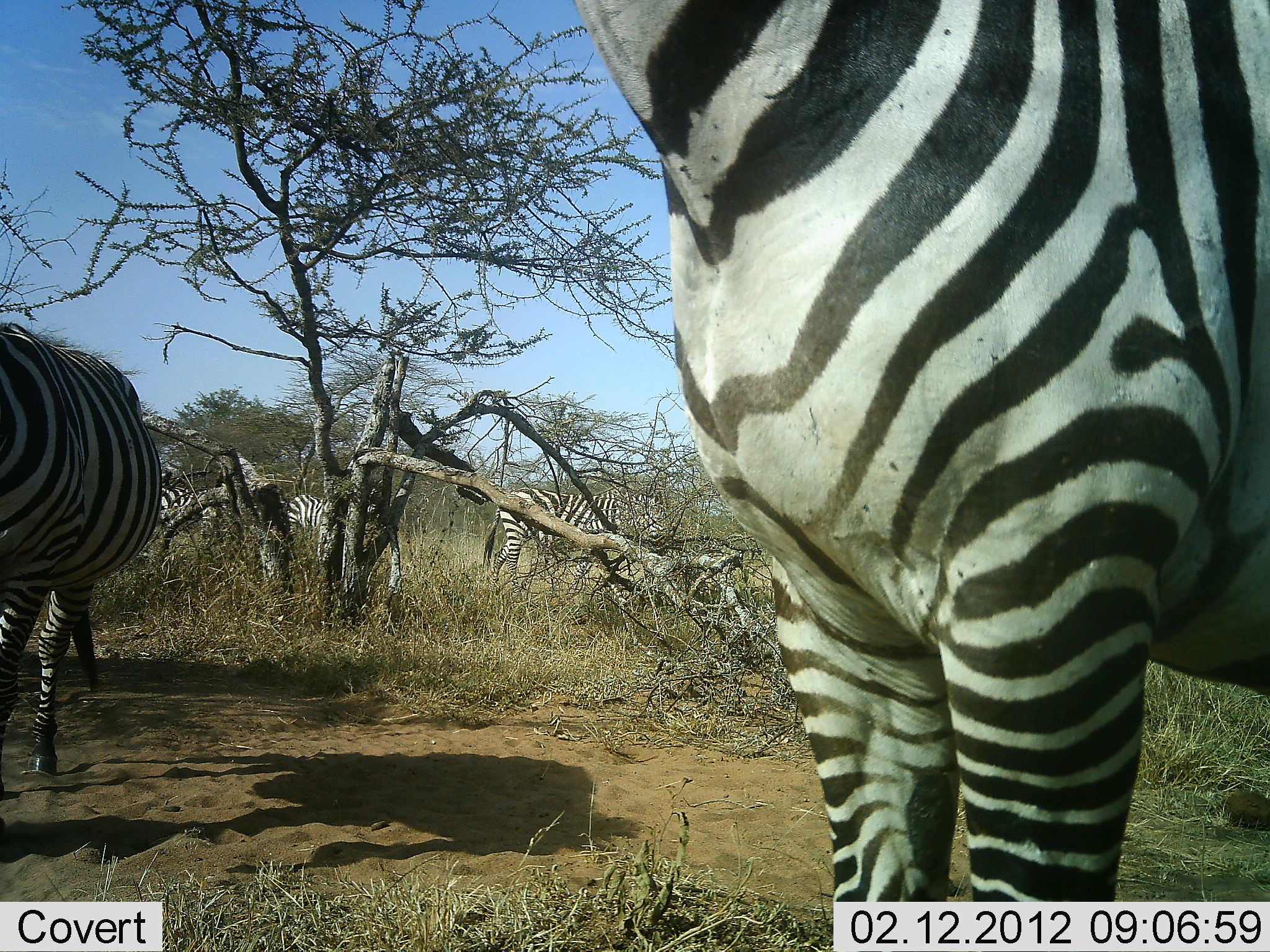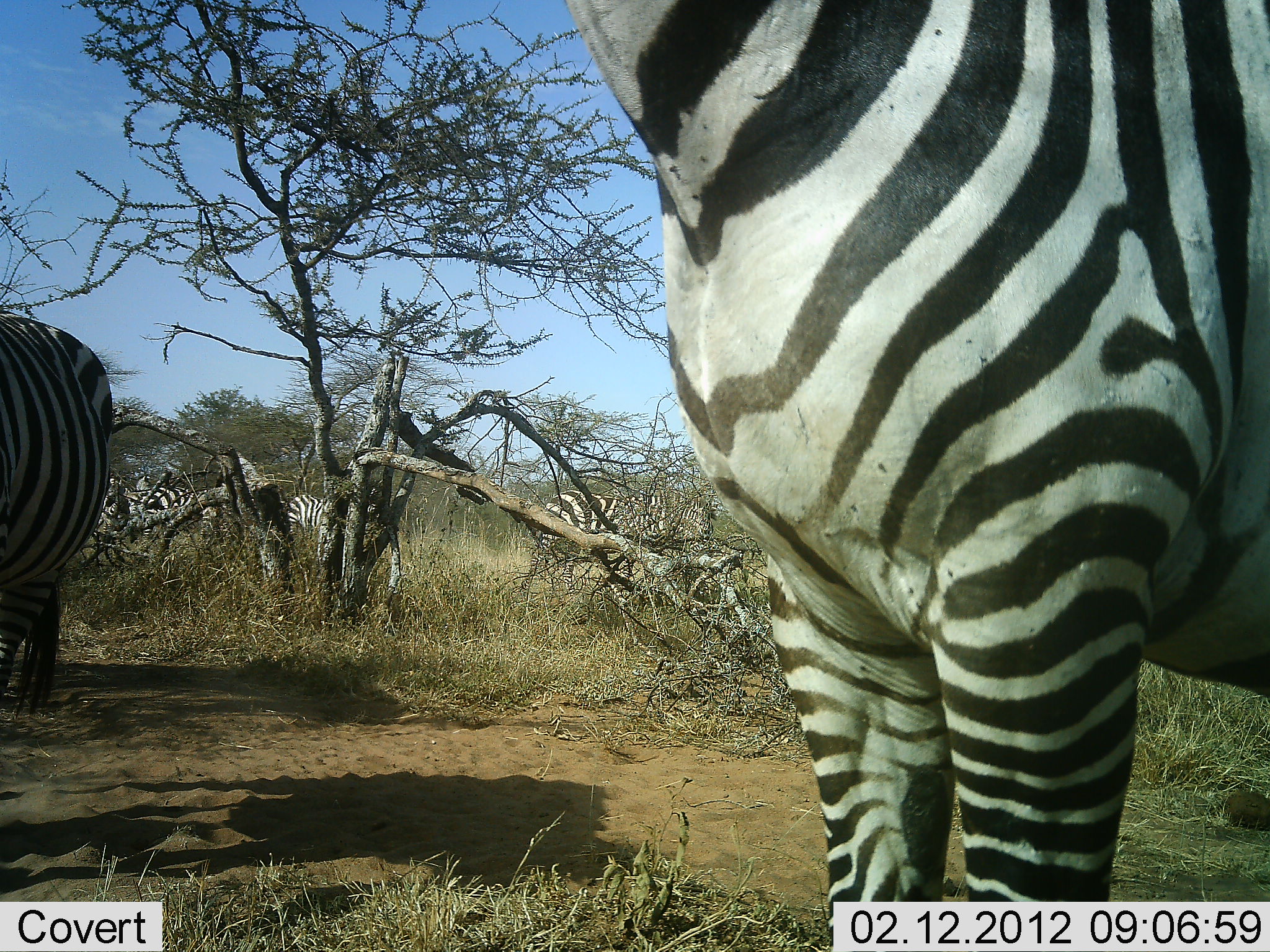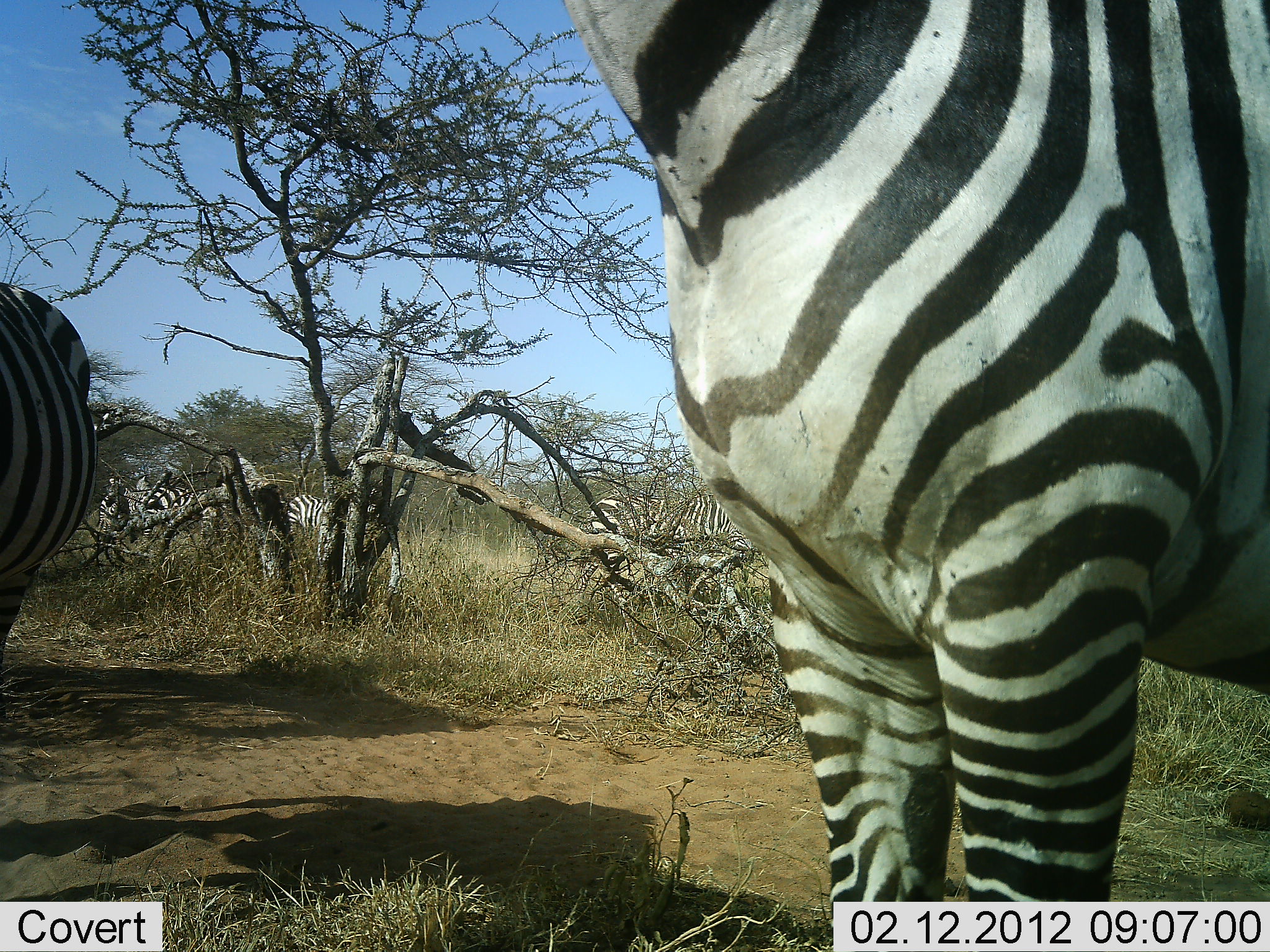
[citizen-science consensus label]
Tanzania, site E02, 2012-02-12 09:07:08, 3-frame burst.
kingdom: Animalia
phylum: Chordata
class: Mammalia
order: Perissodactyla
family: Equidae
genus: Equus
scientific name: Equus quagga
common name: plains zebra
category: zebra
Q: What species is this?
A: Zebra (plains zebra) (Equus quagga).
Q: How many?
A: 6.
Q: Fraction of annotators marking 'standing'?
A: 93%.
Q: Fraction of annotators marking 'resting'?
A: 0%.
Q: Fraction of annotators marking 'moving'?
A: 74%.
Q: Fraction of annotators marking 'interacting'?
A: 0%.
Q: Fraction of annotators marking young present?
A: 0%.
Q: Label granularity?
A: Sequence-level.